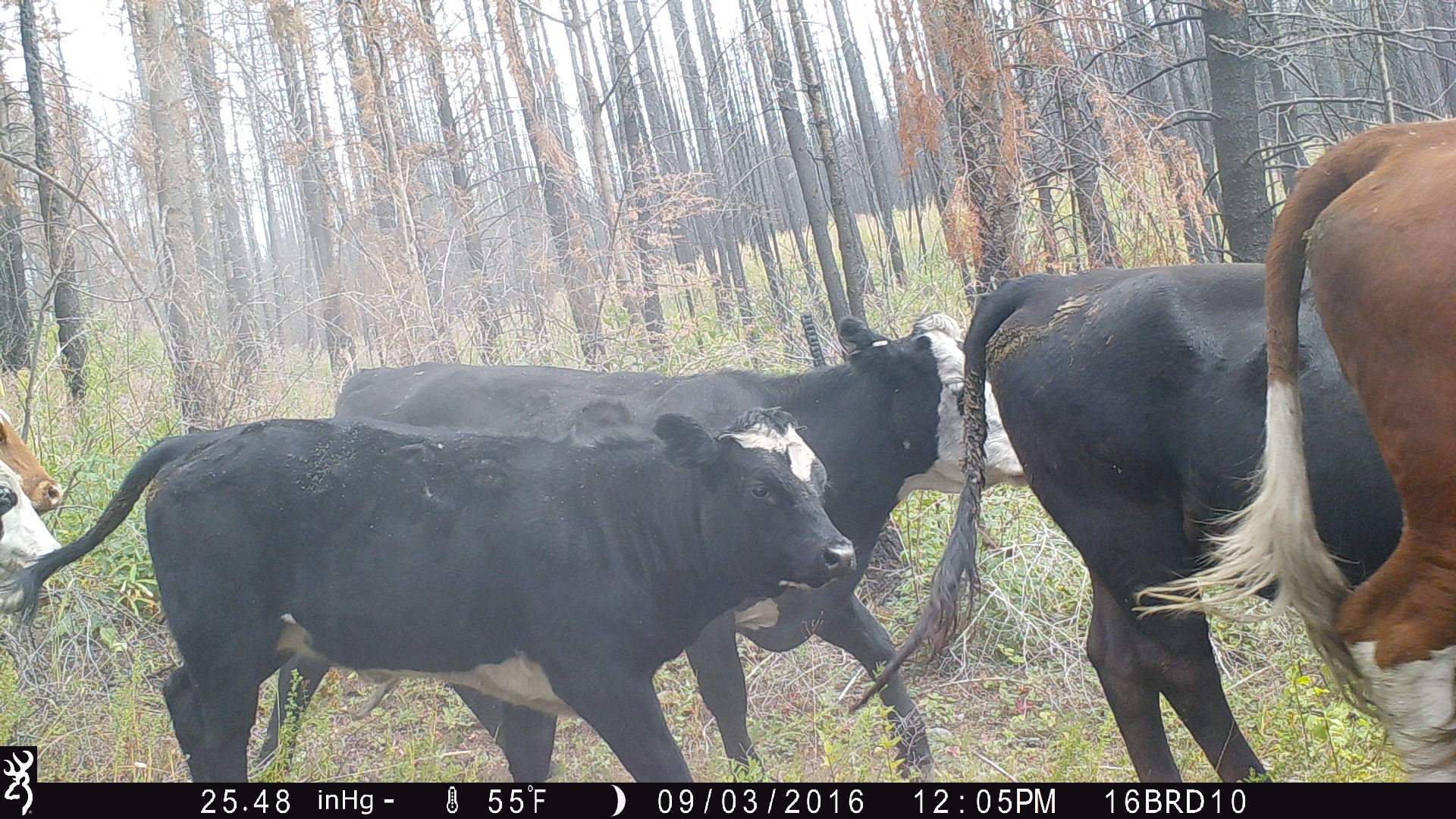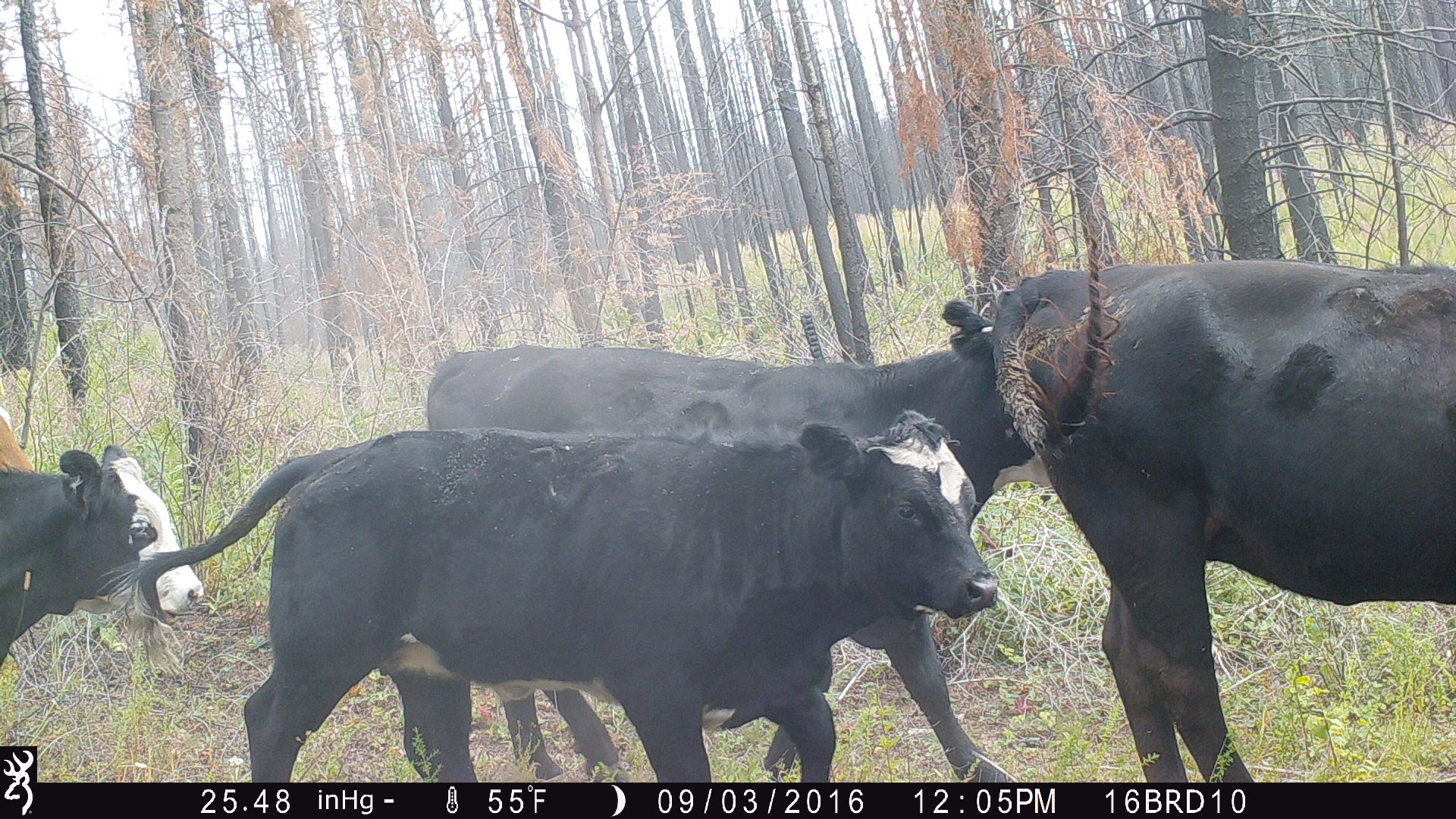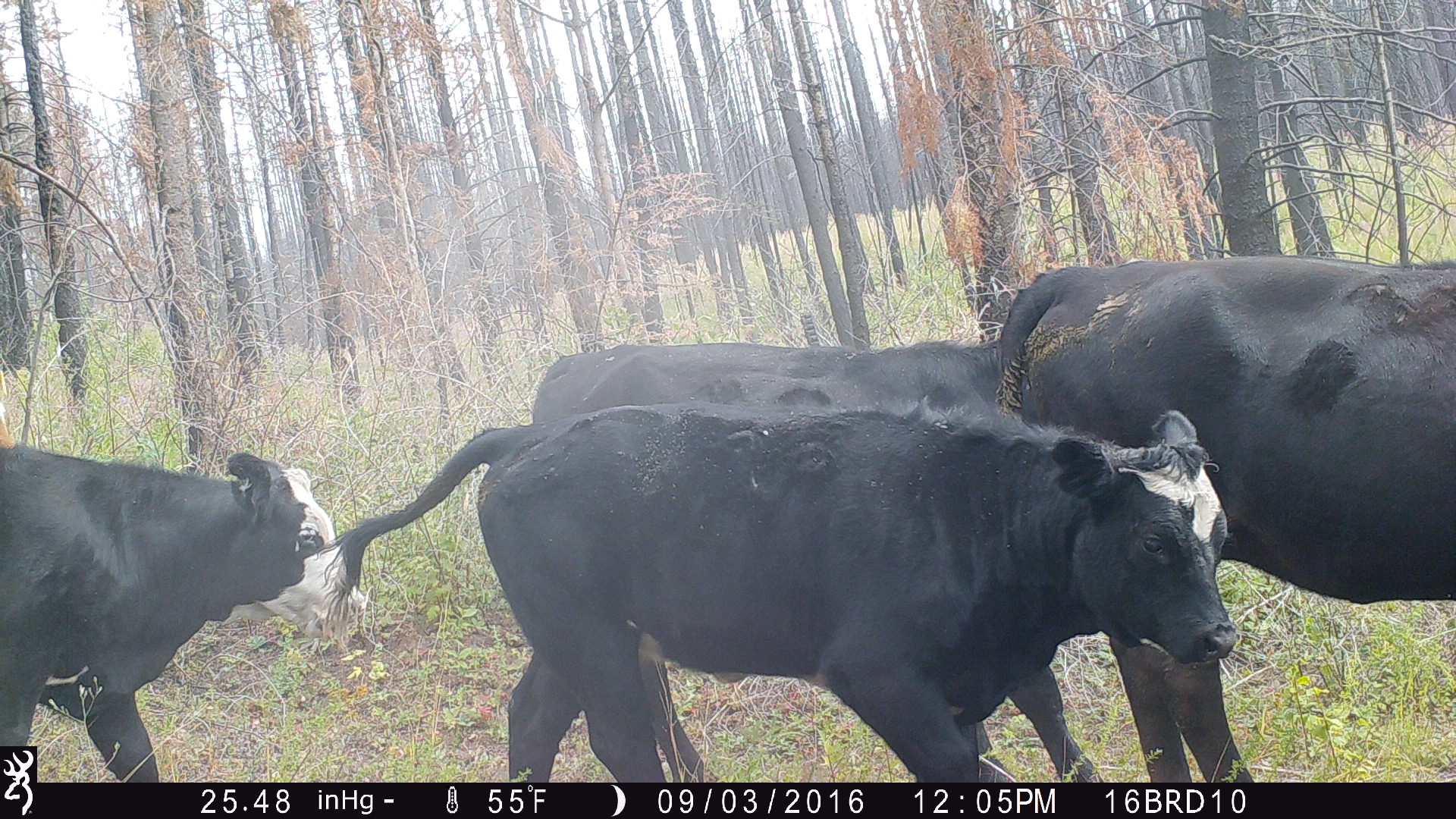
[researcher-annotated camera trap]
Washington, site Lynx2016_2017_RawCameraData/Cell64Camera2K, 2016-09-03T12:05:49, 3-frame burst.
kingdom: Animalia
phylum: Chordata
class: Mammalia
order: Artiodactyla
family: Bovidae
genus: Bos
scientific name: Bos taurus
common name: domestic cattle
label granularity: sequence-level